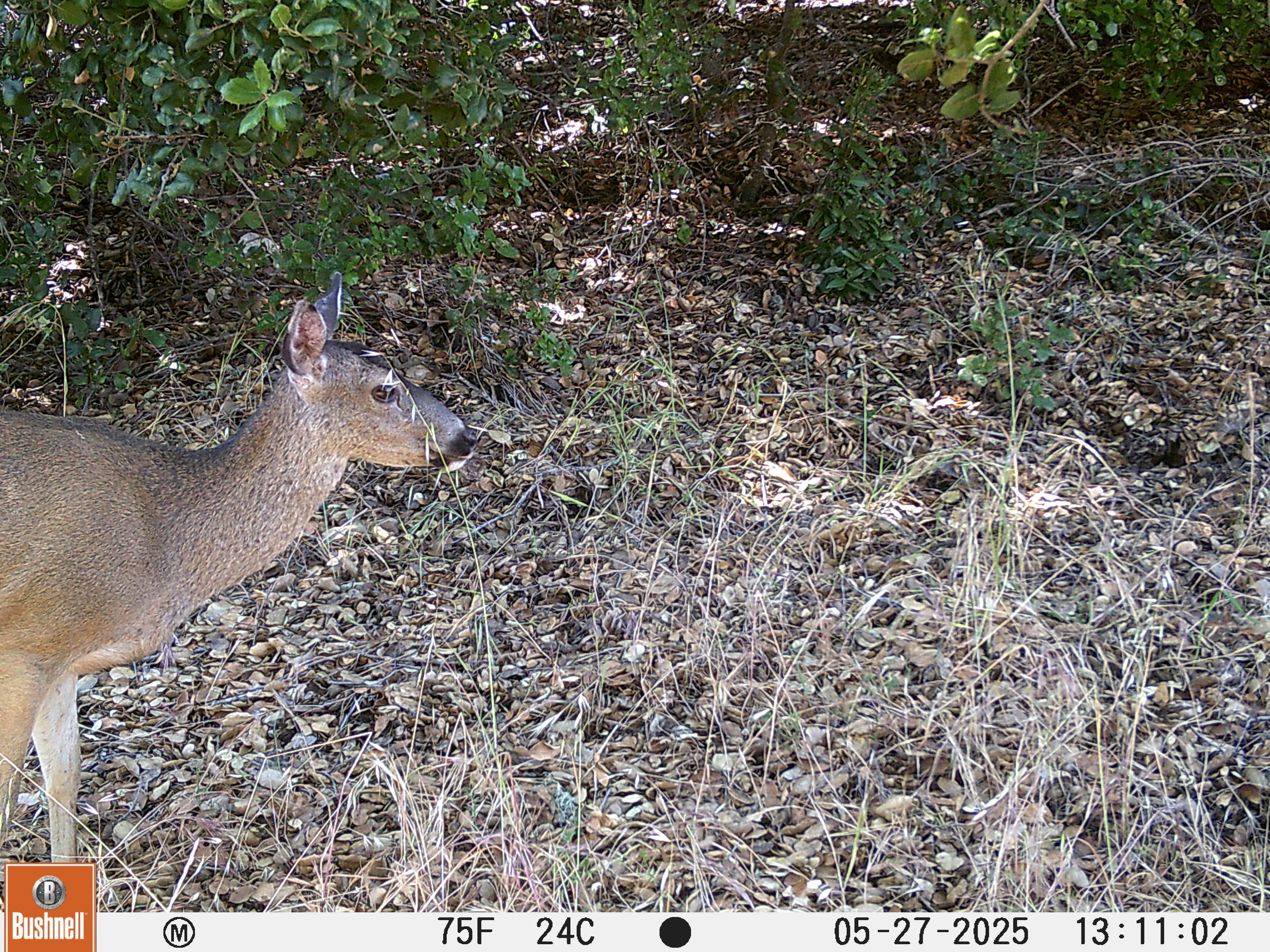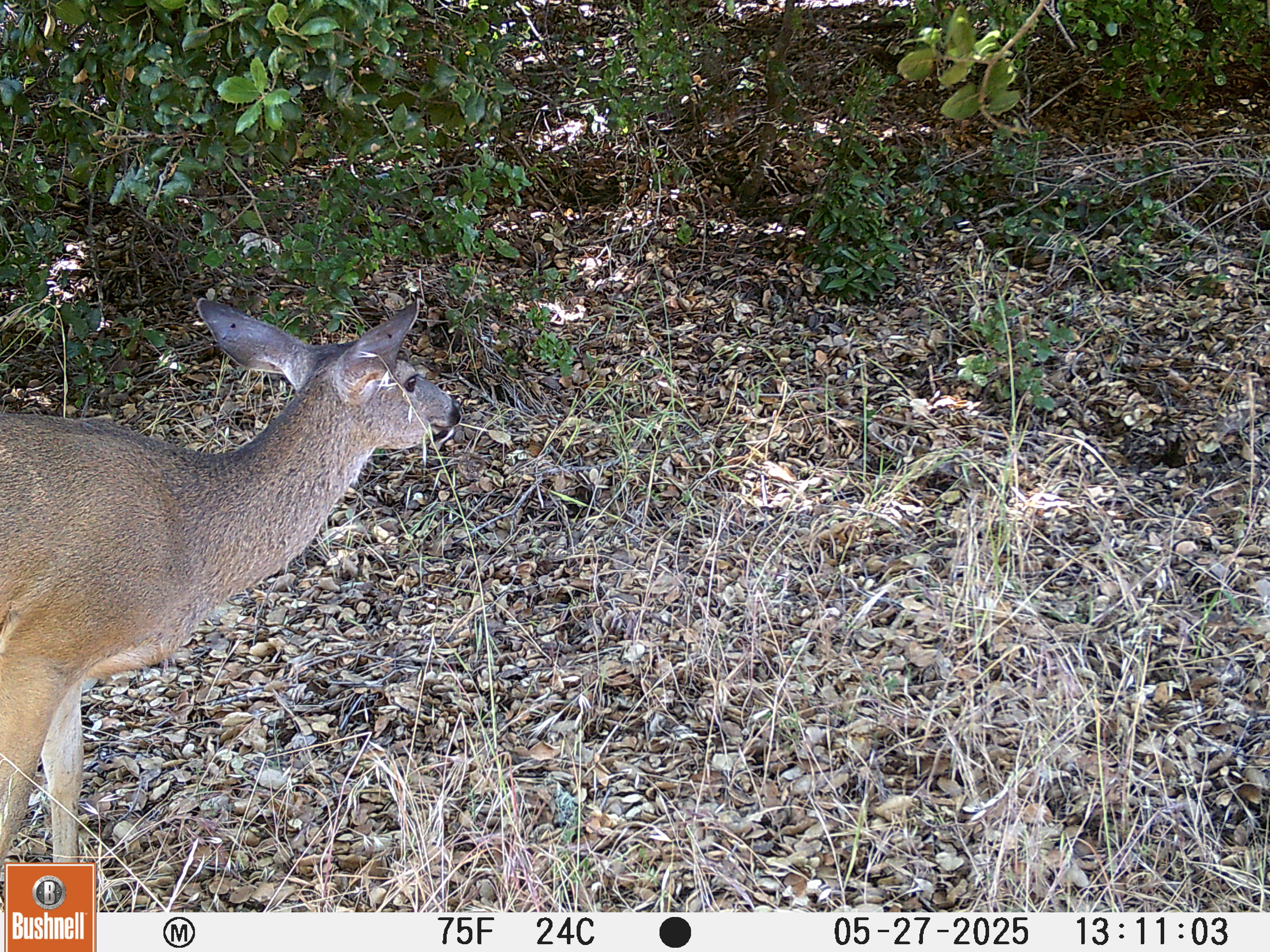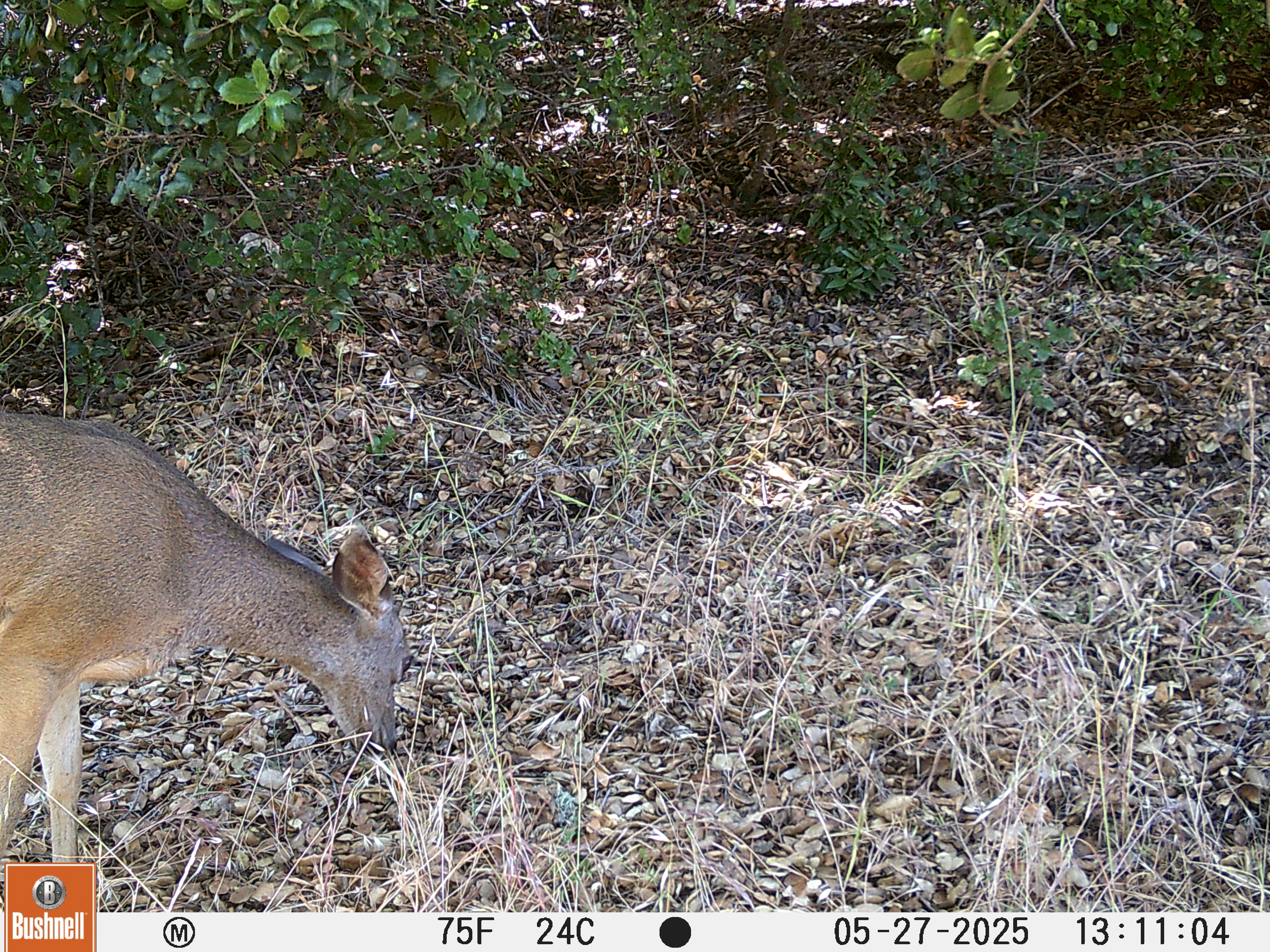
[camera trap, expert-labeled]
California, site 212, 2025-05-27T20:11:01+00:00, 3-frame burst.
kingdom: Animalia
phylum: Chordata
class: Mammalia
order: Artiodactyla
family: Cervidae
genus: Odocoileus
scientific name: Odocoileus hemionus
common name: mule deer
Mule deer (Odocoileus hemionus).